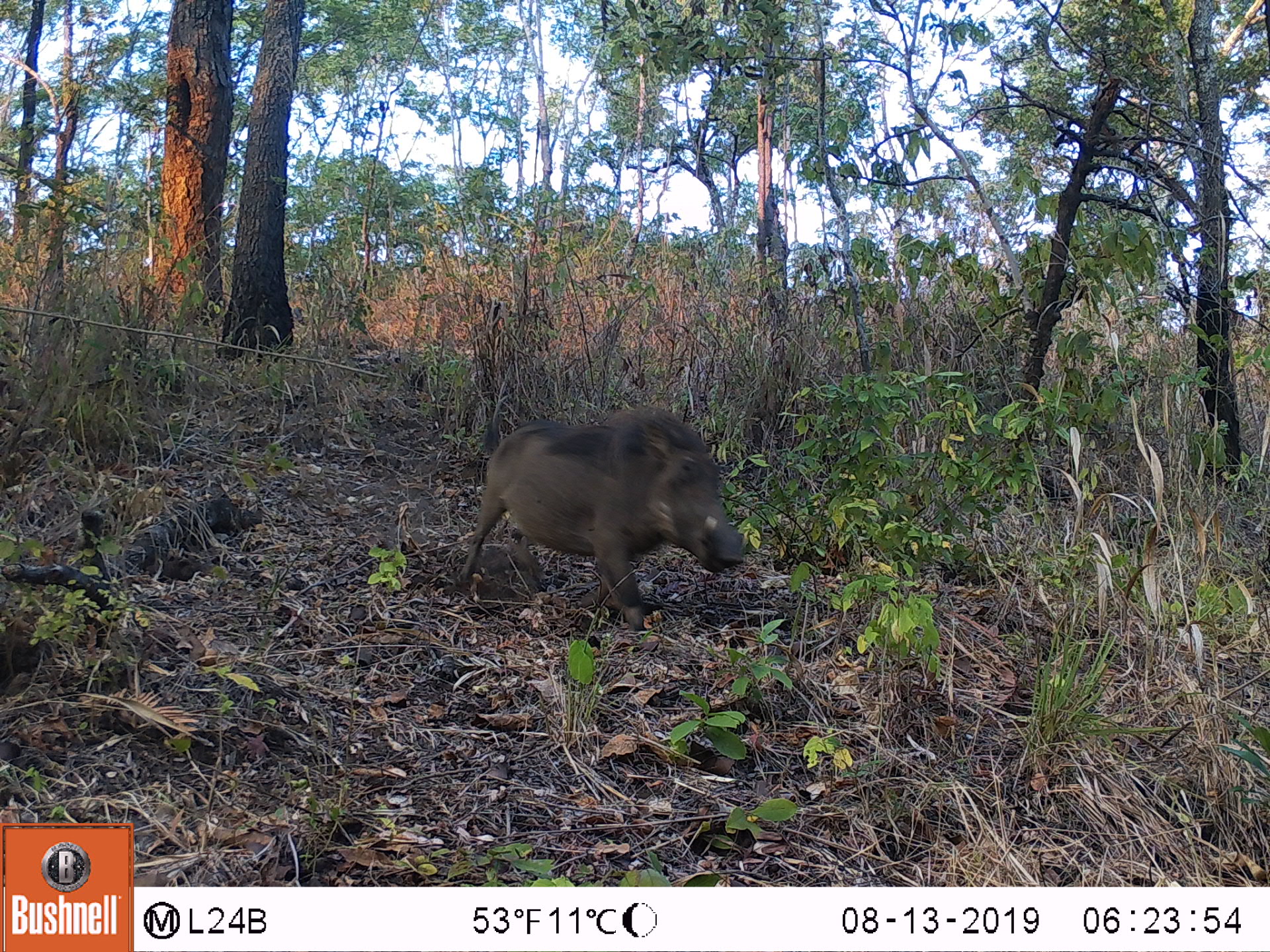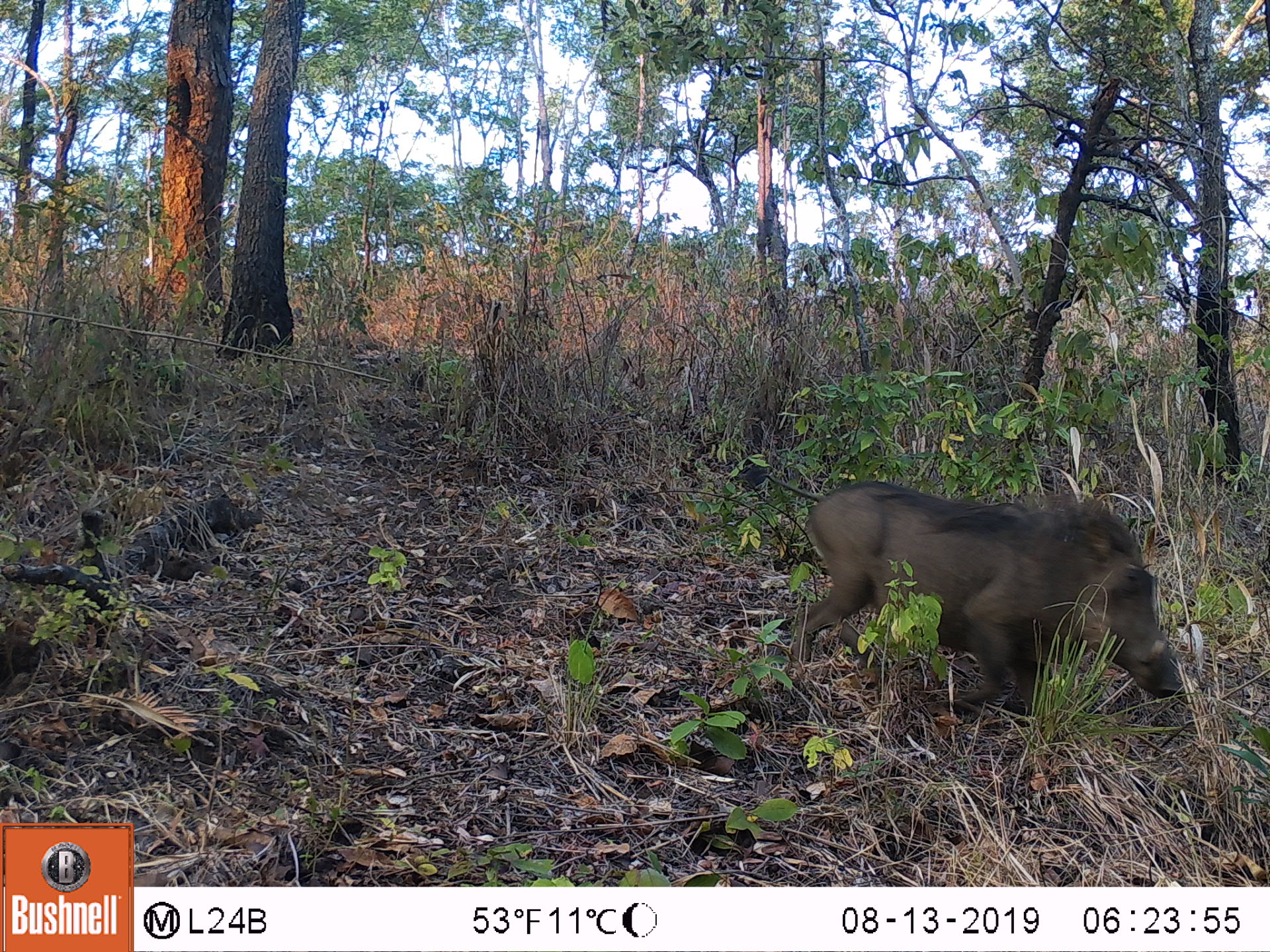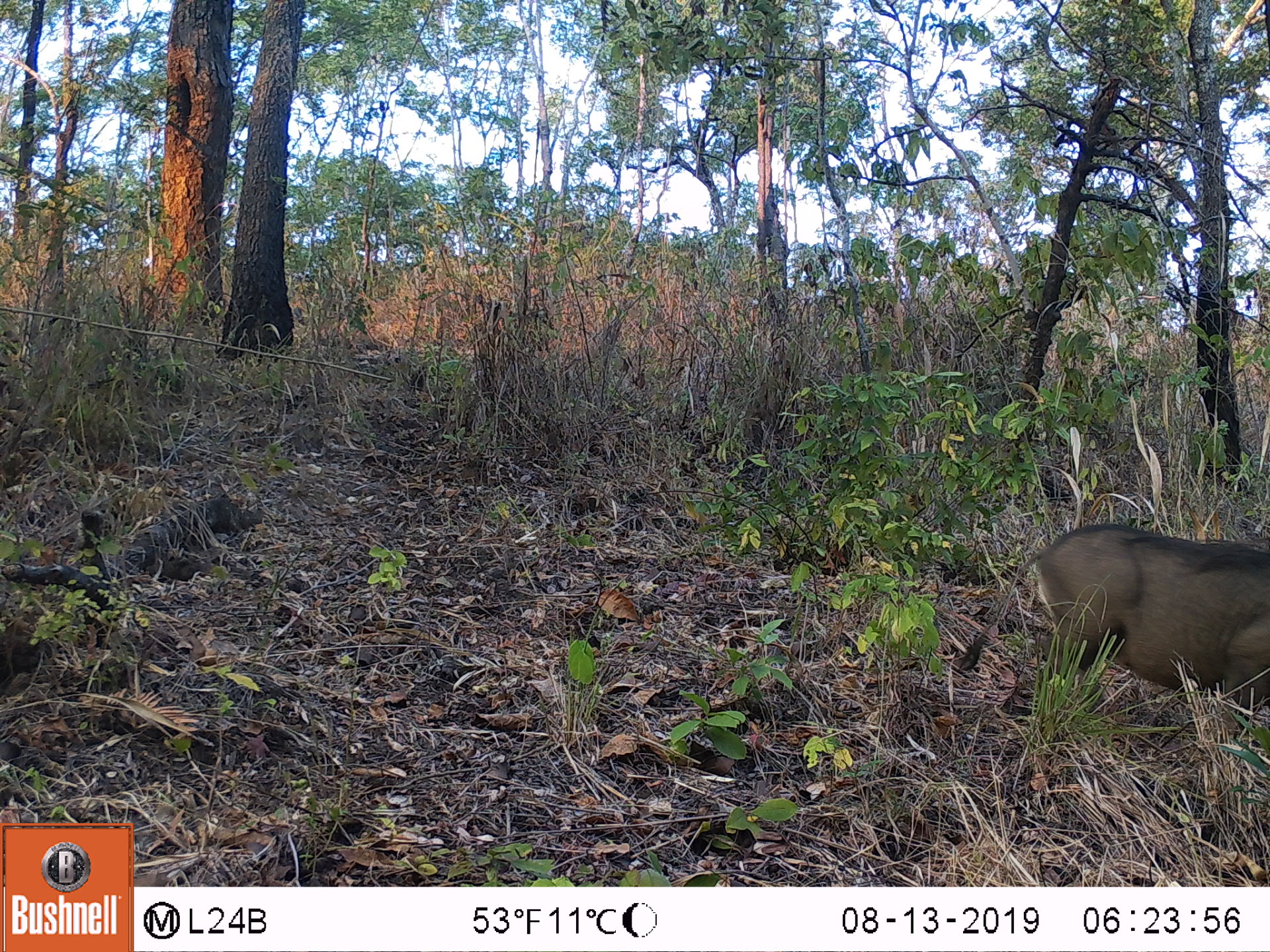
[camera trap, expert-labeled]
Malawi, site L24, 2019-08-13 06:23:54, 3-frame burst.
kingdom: Animalia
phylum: Chordata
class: Mammalia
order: Artiodactyla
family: Suidae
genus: Phacochoerus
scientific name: Phacochoerus africanus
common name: common warthog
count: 1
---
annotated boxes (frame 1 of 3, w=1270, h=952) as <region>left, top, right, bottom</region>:
common warthog: <region>460, 407, 749, 641</region>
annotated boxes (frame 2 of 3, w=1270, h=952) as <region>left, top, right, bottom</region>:
common warthog: <region>774, 464, 1187, 732</region>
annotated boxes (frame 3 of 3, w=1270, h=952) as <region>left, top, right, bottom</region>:
common warthog: <region>954, 523, 1266, 720</region>